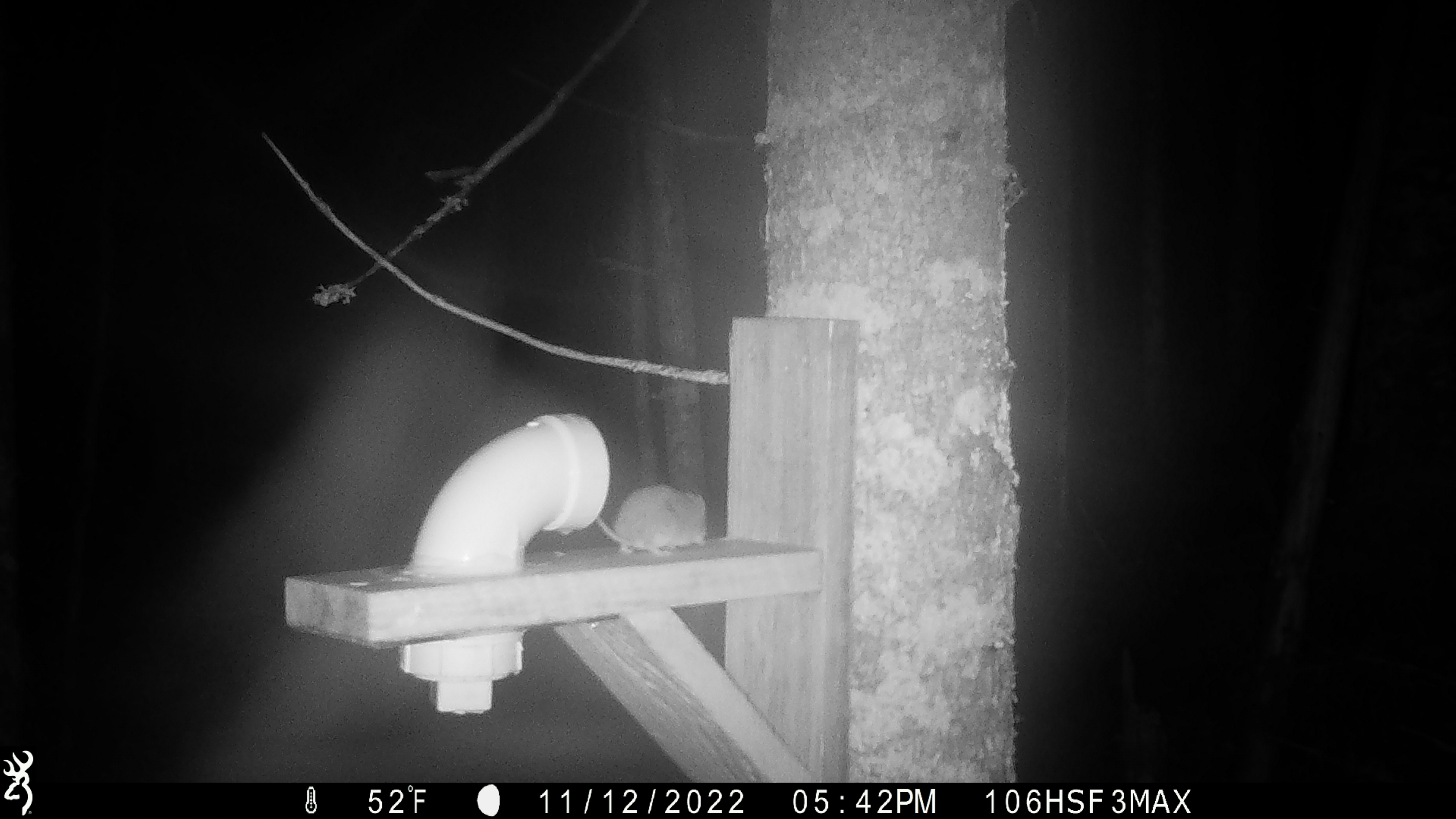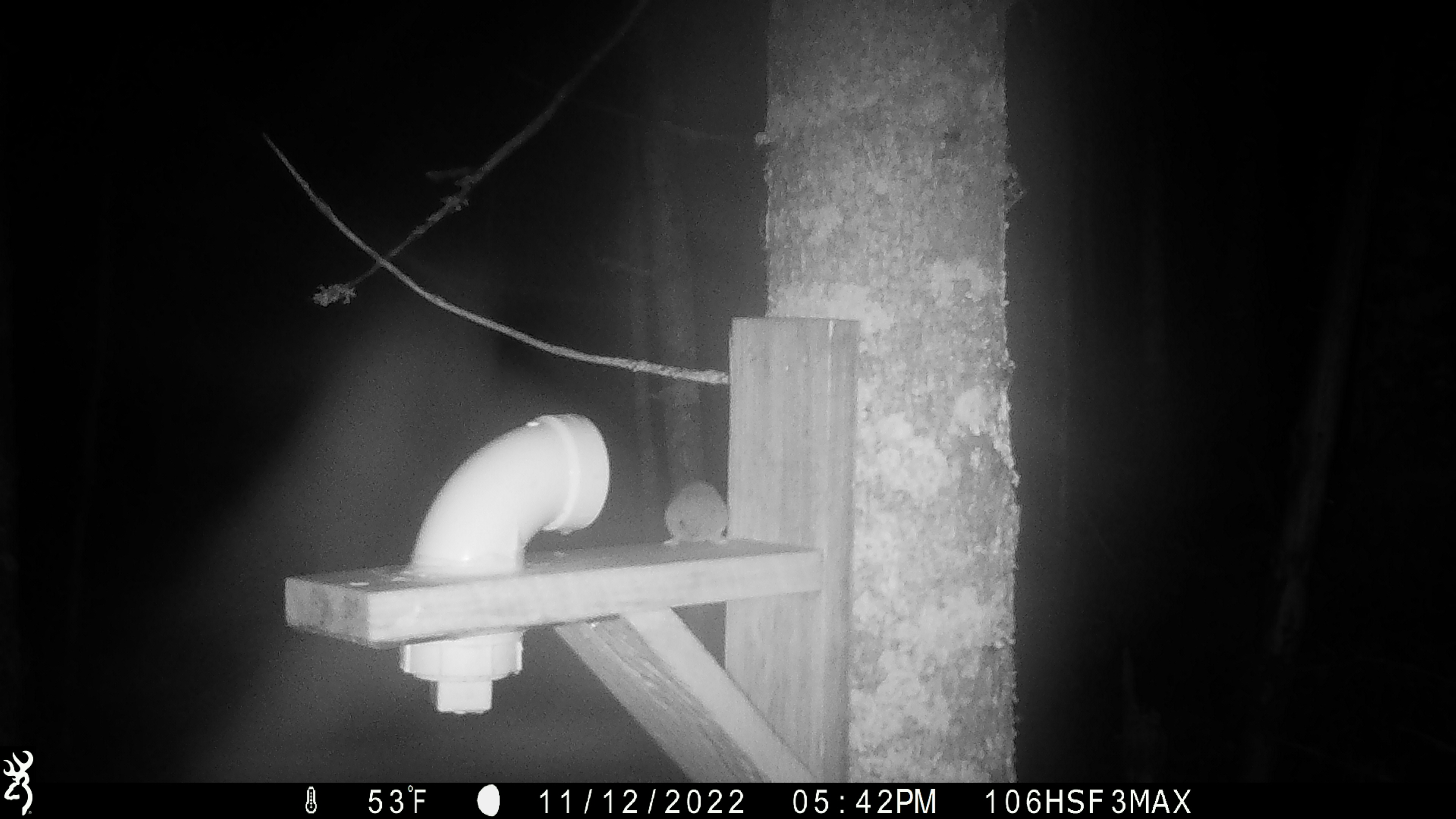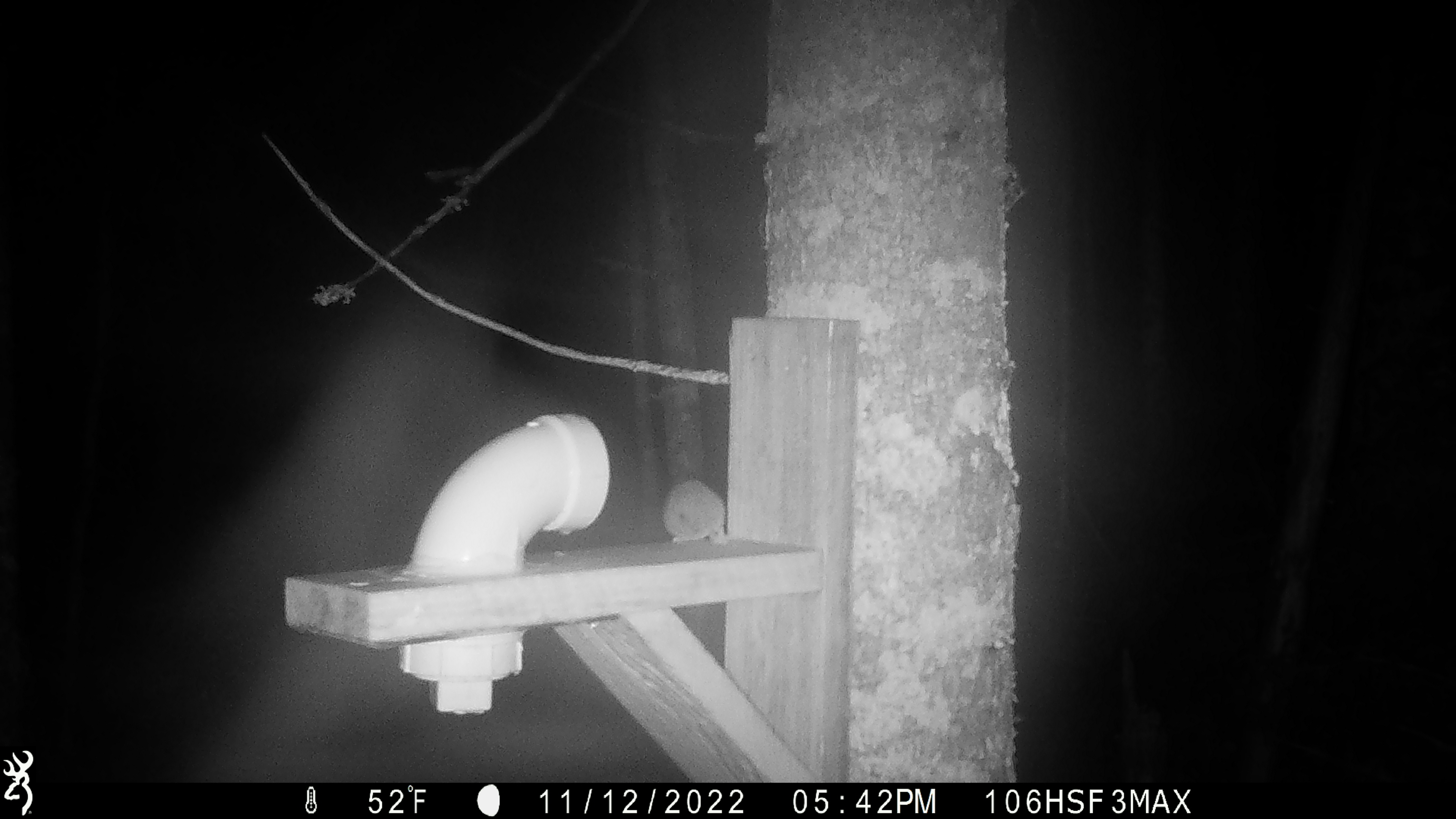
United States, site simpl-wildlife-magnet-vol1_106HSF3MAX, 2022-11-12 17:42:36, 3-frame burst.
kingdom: Animalia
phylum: Chordata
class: Mammalia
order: Rodentia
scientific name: Rodentia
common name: mouse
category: mouse sp.